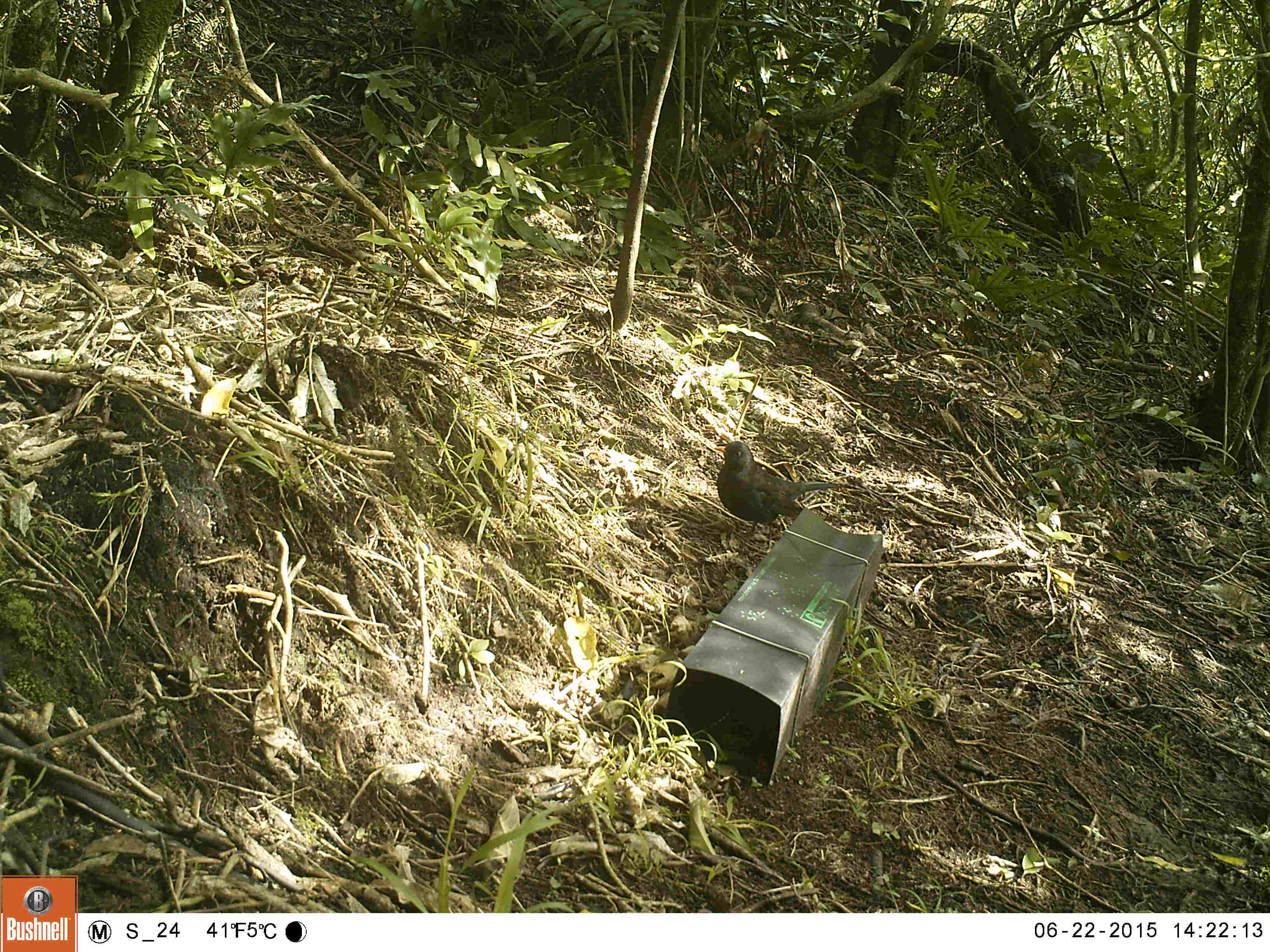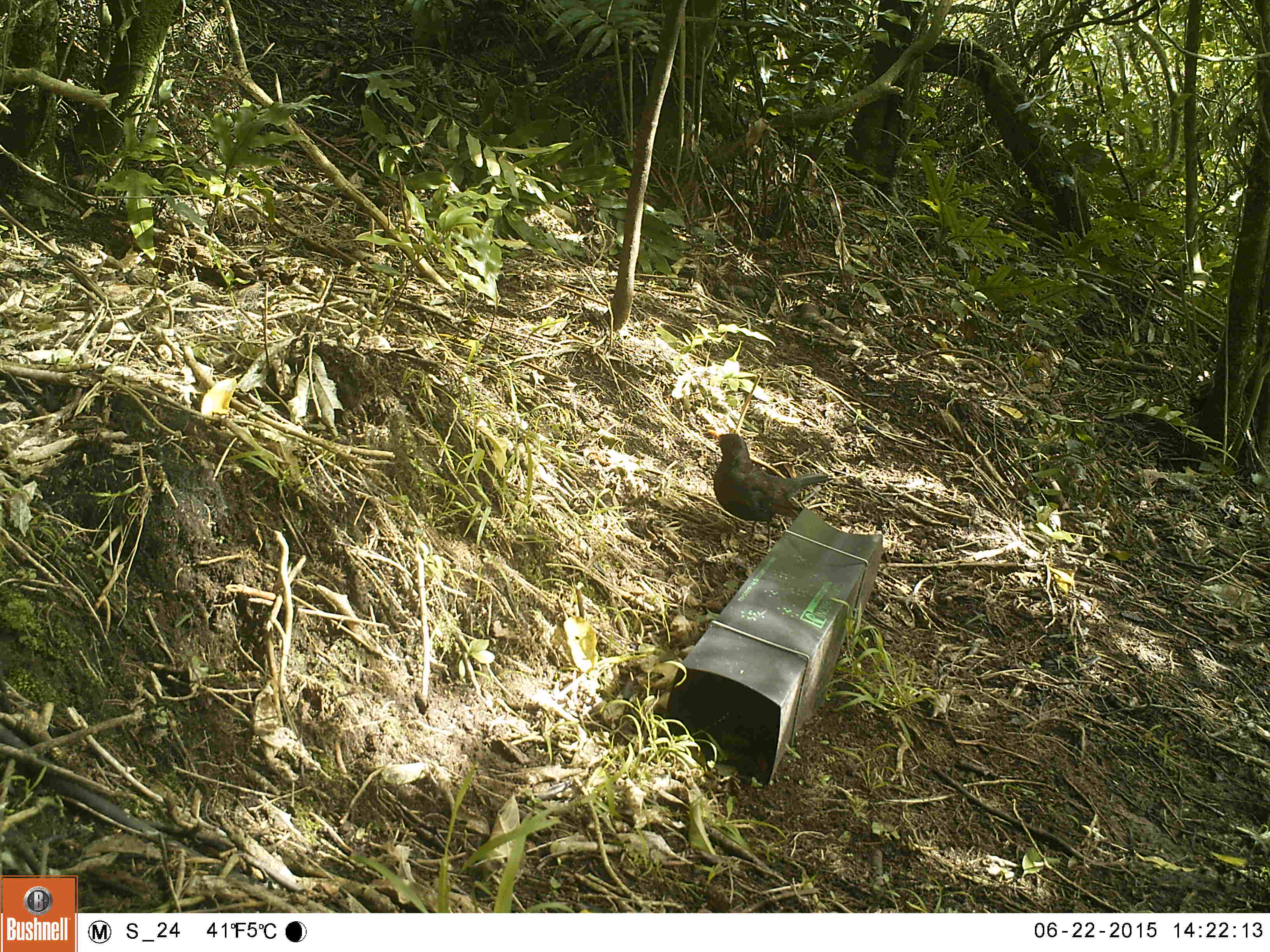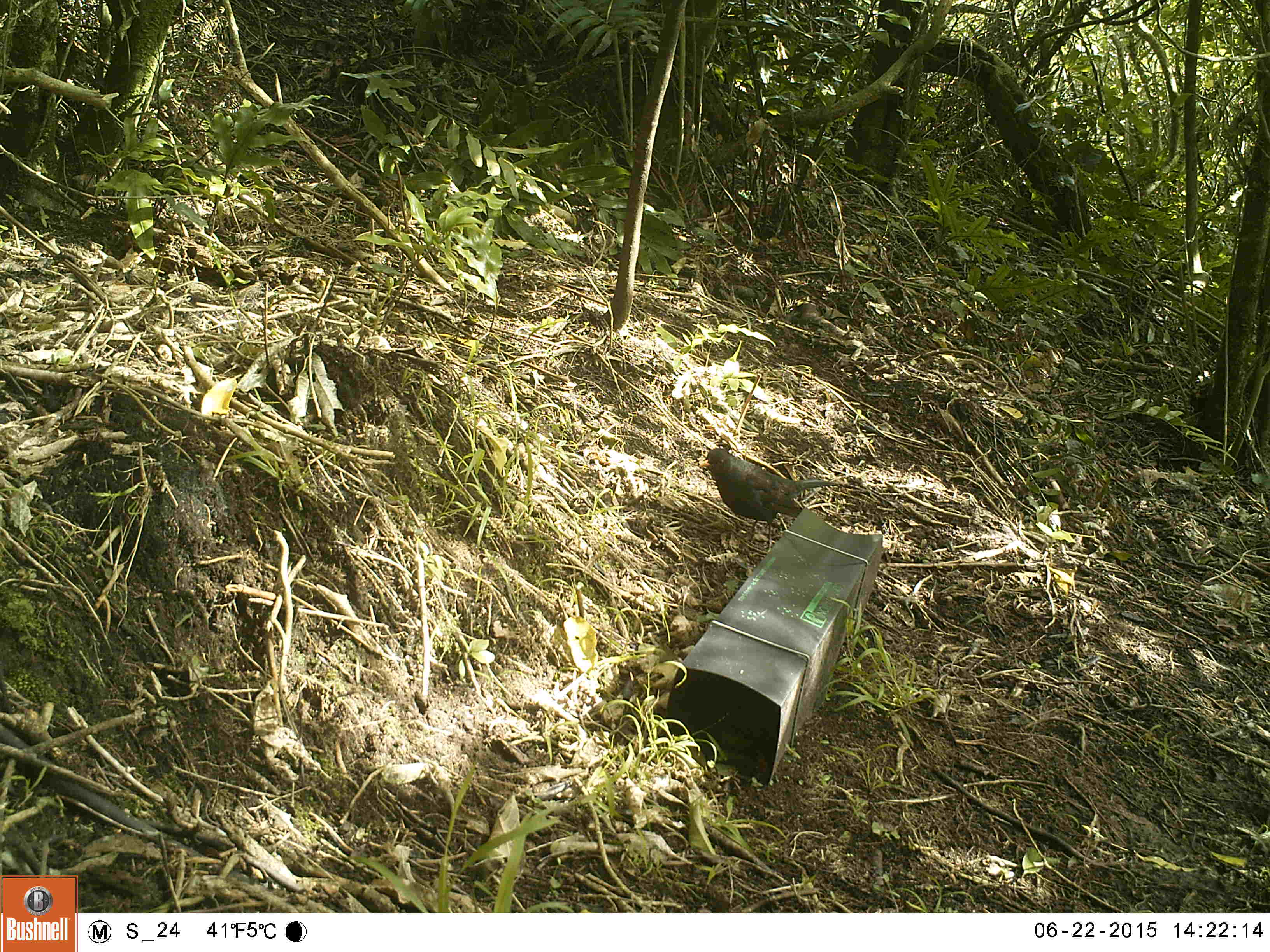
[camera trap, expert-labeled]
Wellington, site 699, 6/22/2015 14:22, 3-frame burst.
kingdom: Animalia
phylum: Chordata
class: Aves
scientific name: Aves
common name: bird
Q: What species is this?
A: Bird (Aves).